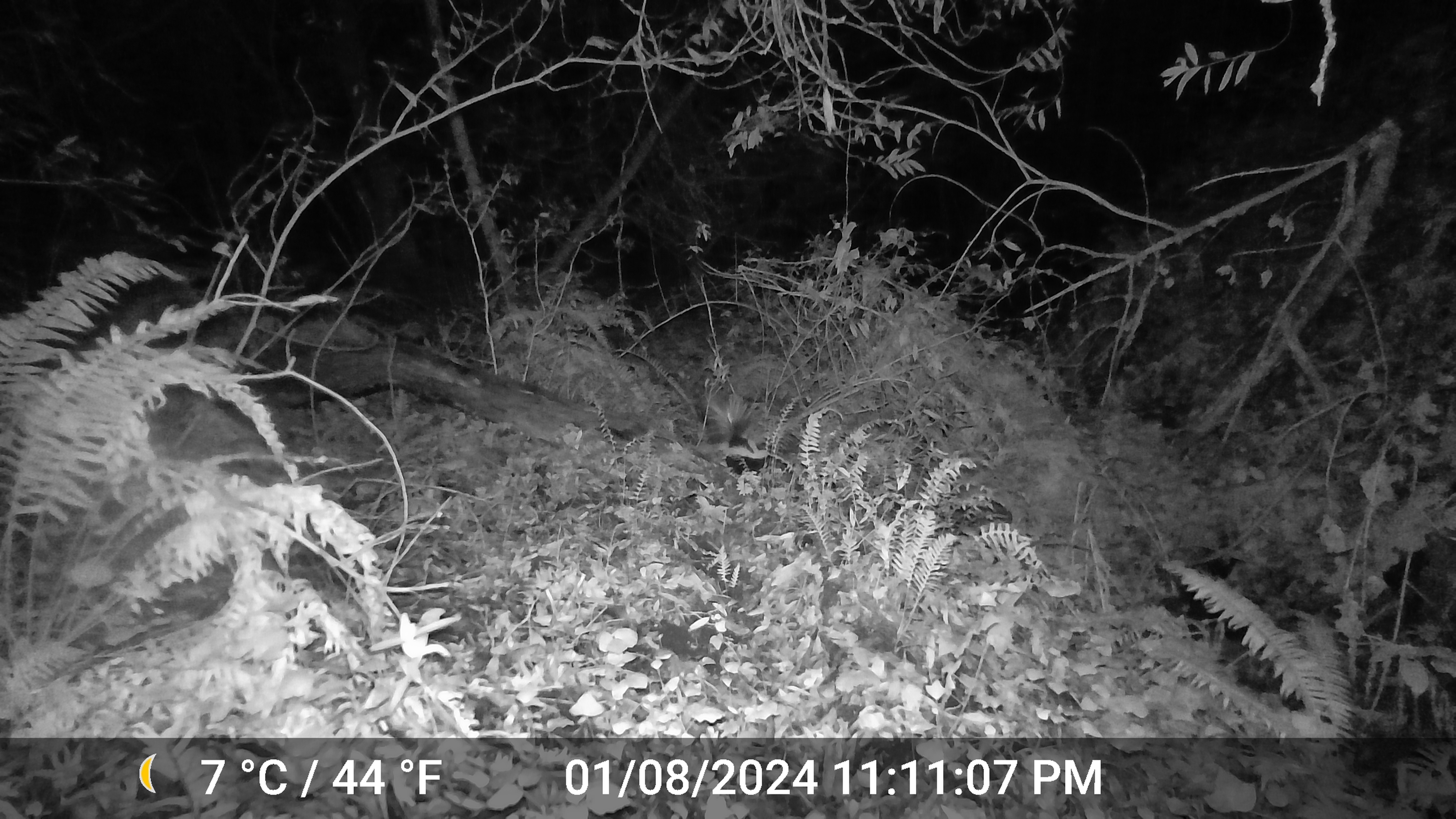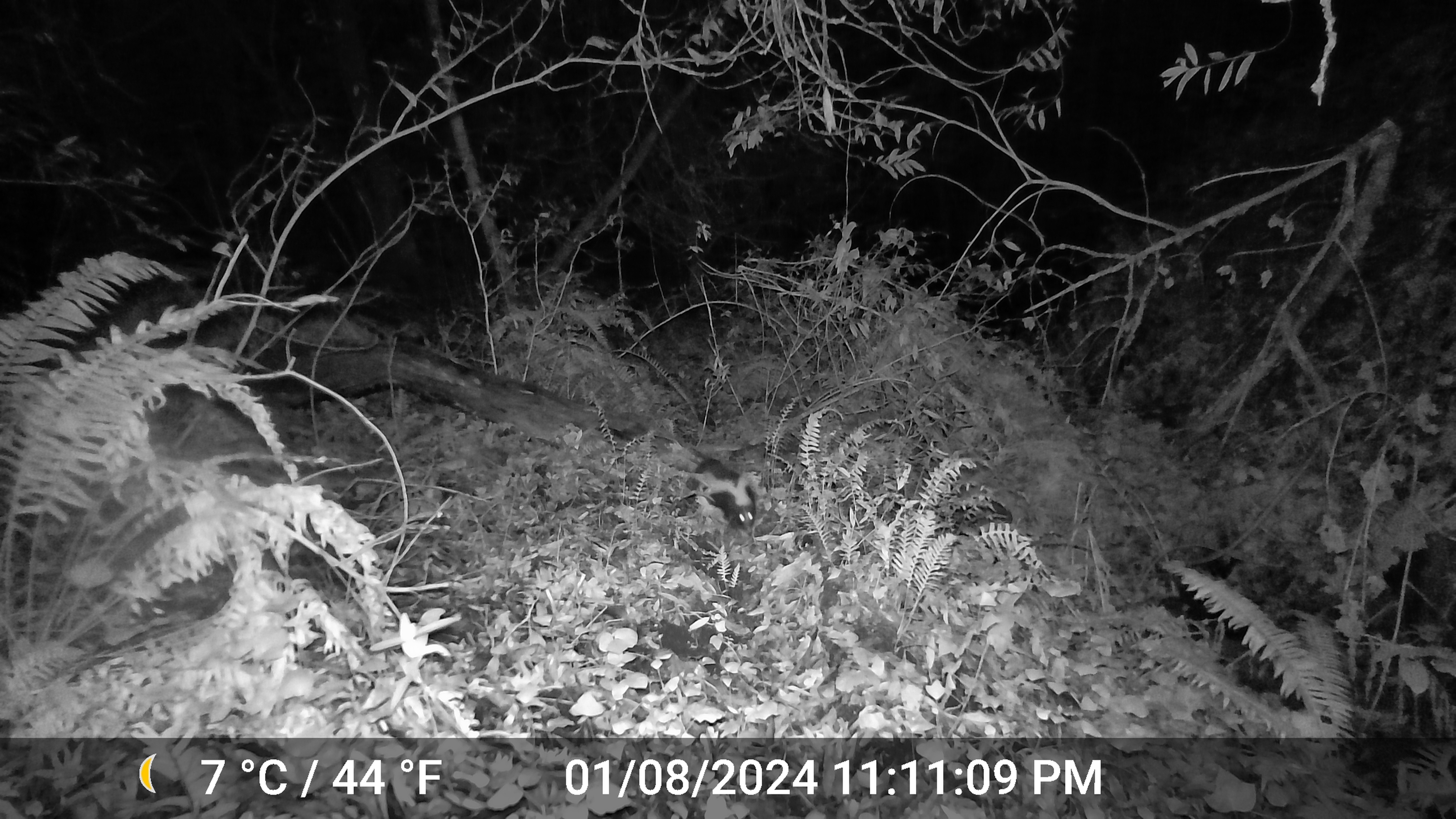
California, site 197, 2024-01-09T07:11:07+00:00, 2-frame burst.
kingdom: Animalia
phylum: Chordata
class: Mammalia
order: Carnivora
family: Mephitidae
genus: Mephitis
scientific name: Mephitis mephitis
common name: striped skunk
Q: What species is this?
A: Striped skunk (Mephitis mephitis).